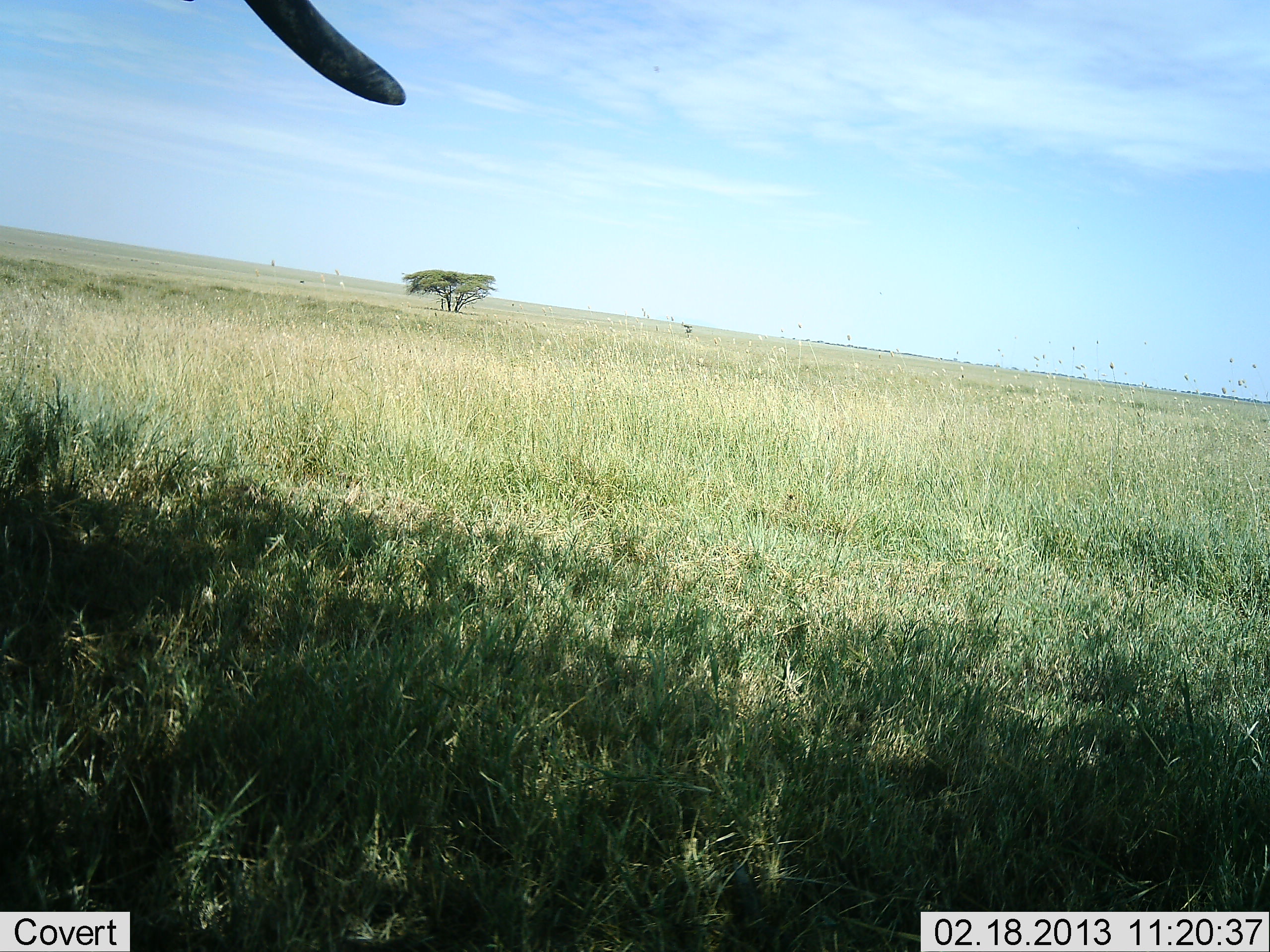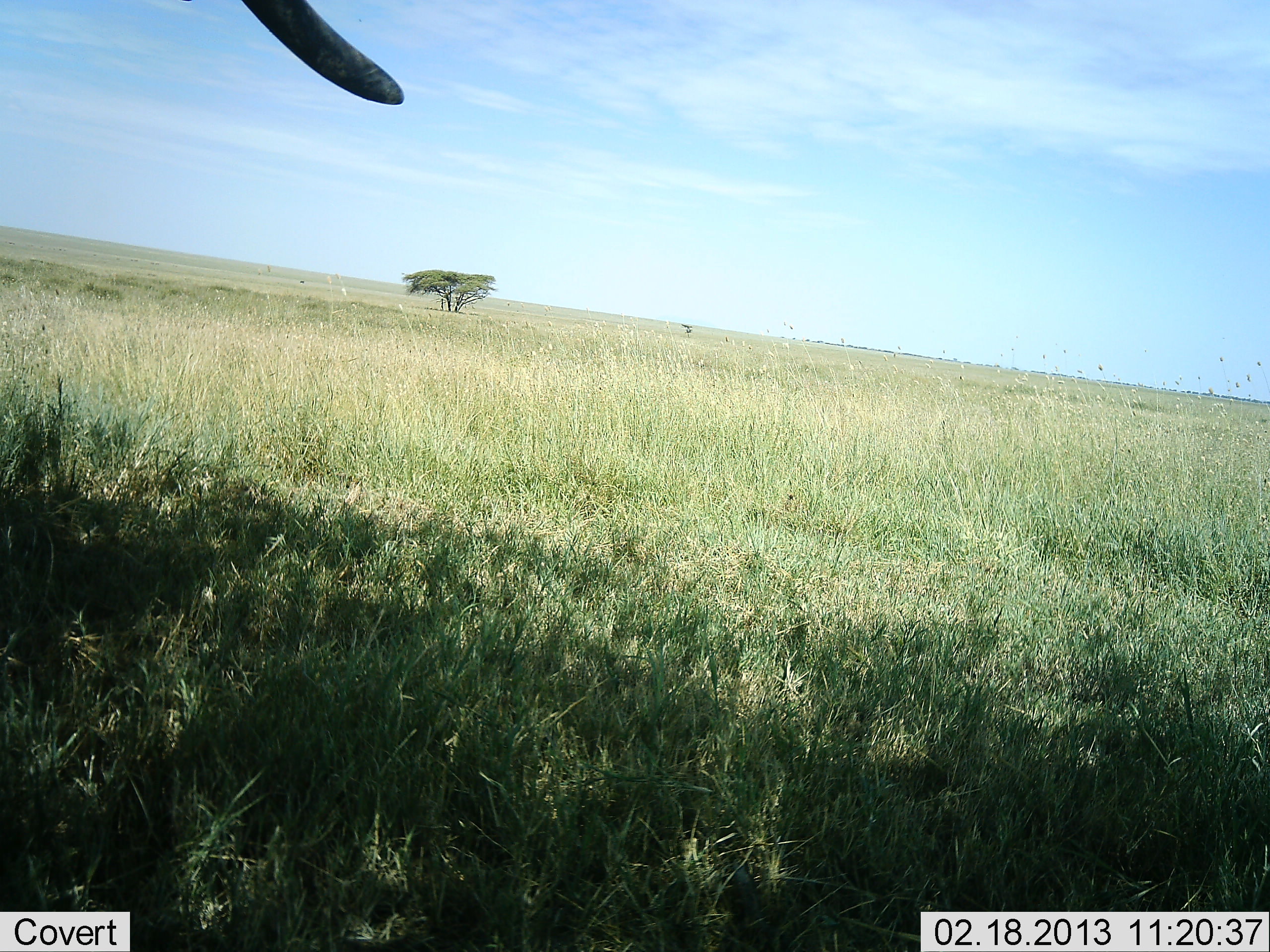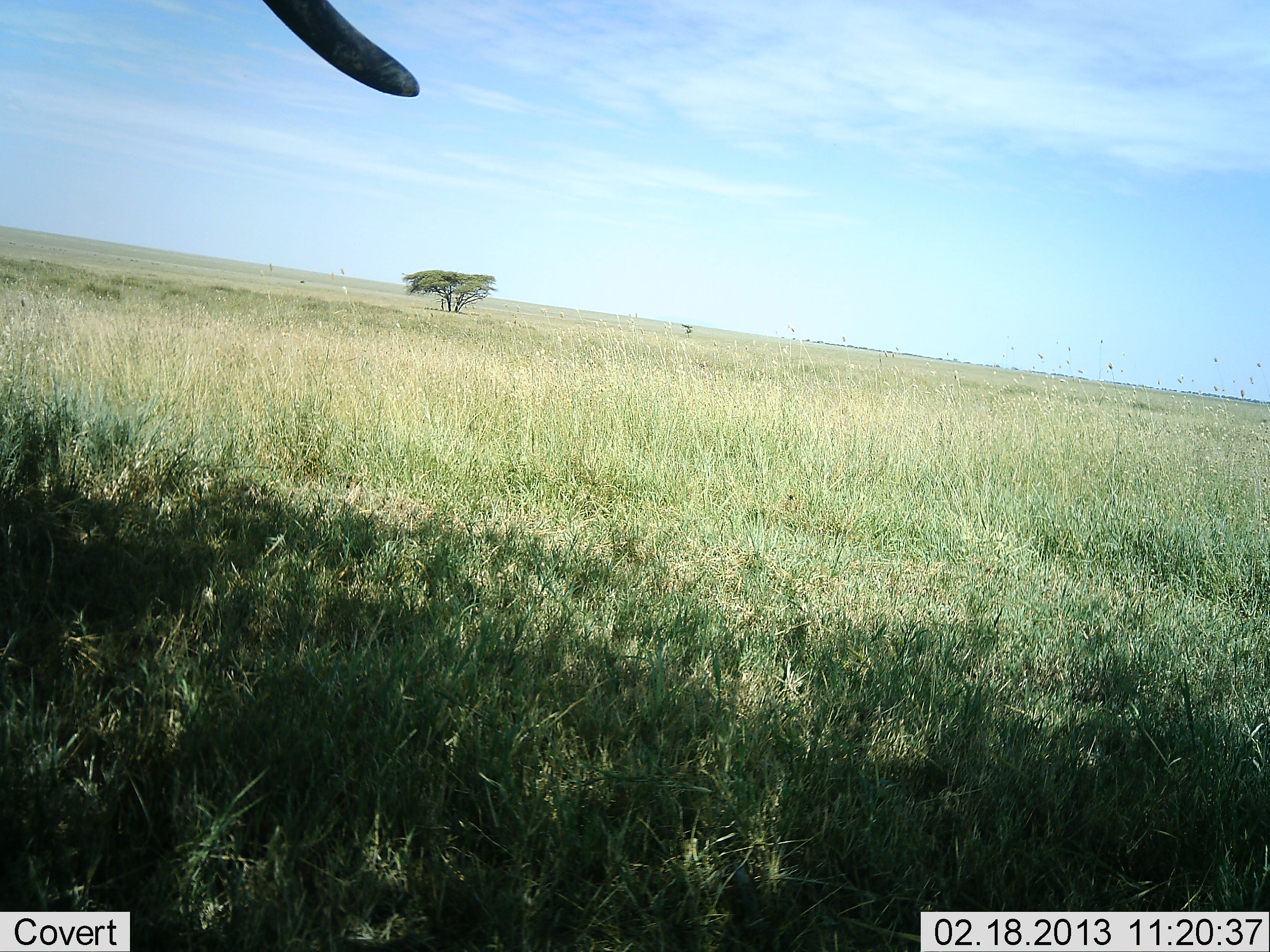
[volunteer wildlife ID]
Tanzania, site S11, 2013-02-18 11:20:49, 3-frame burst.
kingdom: Animalia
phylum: Chordata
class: Mammalia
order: Proboscidea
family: Elephantidae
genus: Loxodonta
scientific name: Loxodonta africana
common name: african bush elephant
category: elephant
Elephant (african bush elephant) (Loxodonta africana), count 1. Behavior (volunteer vote fractions): standing 93%, resting 0%, moving 7%, interacting 0%. Young present (vote fraction): 0%. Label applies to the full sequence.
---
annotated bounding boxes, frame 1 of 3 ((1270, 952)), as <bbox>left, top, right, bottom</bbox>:
animal: <bbox>241, 0, 411, 106</bbox>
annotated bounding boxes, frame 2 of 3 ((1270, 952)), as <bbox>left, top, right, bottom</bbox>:
animal: <bbox>241, 0, 411, 106</bbox>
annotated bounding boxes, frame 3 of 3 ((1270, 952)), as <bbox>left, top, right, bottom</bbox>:
animal: <bbox>262, 0, 420, 99</bbox>